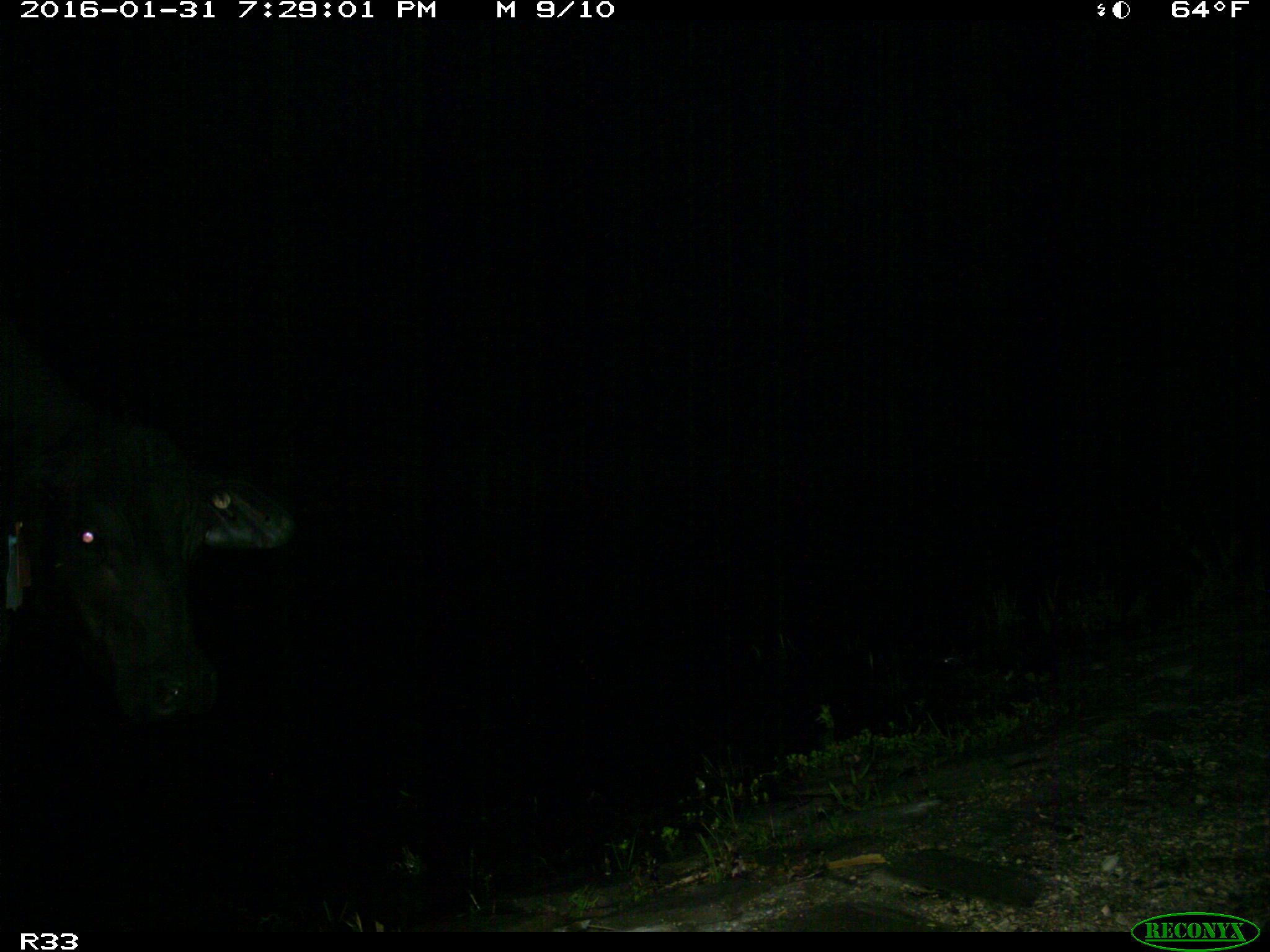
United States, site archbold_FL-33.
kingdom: Animalia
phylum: Chordata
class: Mammalia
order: Artiodactyla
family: Bovidae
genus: Bos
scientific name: Bos taurus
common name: domestic cow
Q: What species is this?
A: Bos taurus (domestic cow).